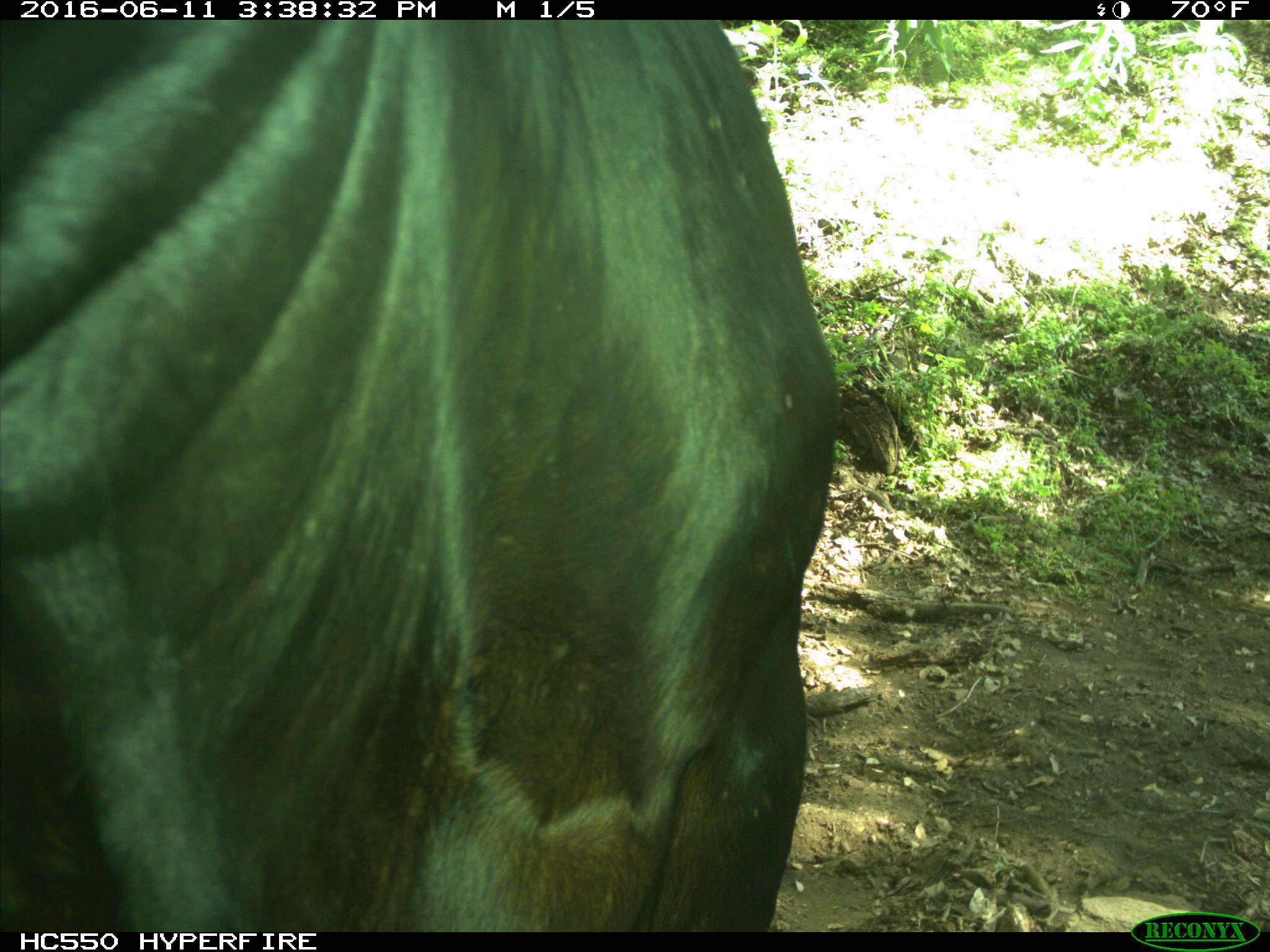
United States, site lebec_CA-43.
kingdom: Animalia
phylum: Chordata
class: Mammalia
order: Artiodactyla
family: Bovidae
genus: Bos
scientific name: Bos taurus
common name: domestic cow